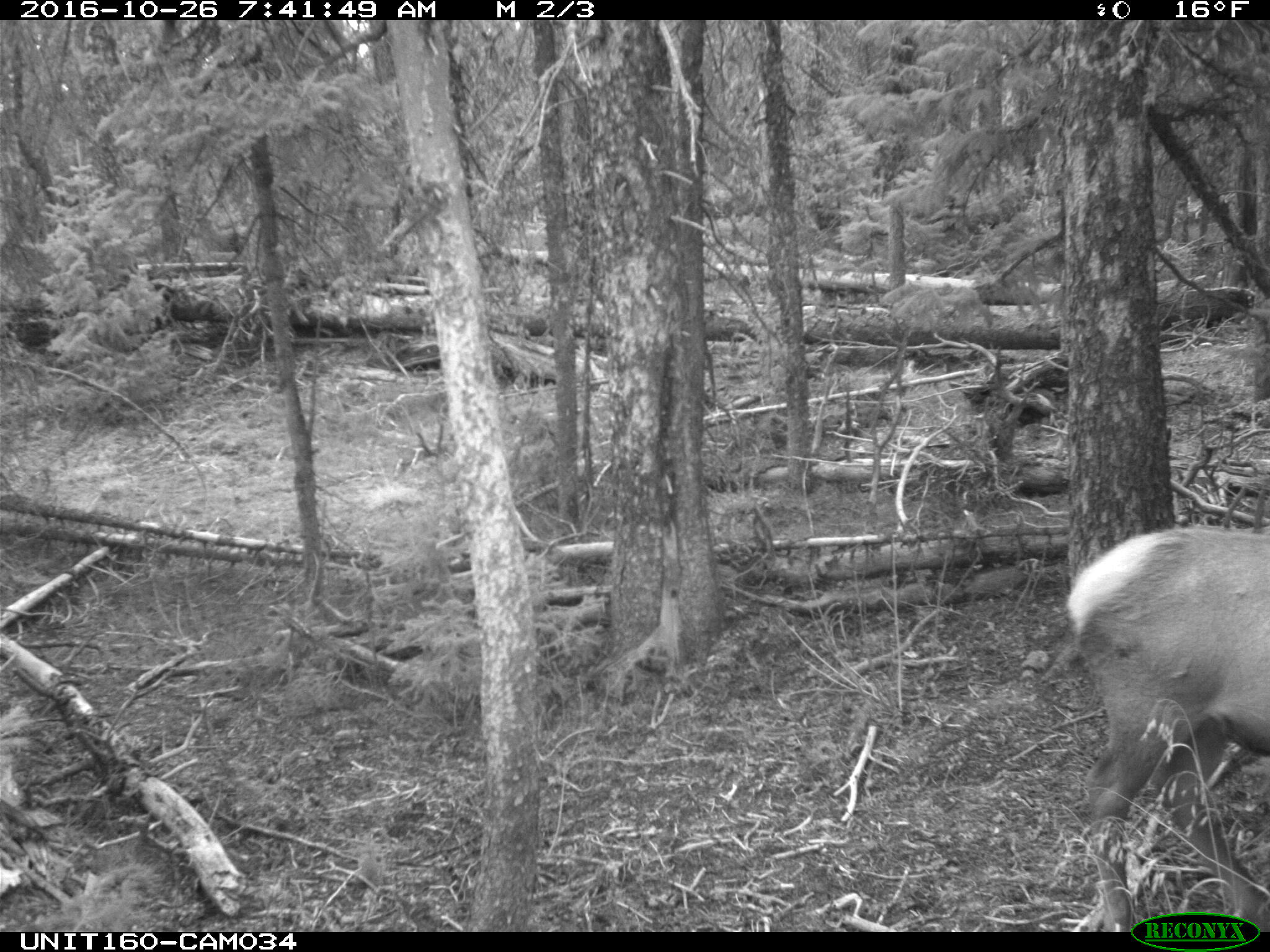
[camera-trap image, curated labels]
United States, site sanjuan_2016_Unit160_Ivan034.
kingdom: Animalia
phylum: Chordata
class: Mammalia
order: Artiodactyla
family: Cervidae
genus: Cervus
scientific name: Cervus elaphus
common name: red deer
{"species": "Cervus elaphus (red deer)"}